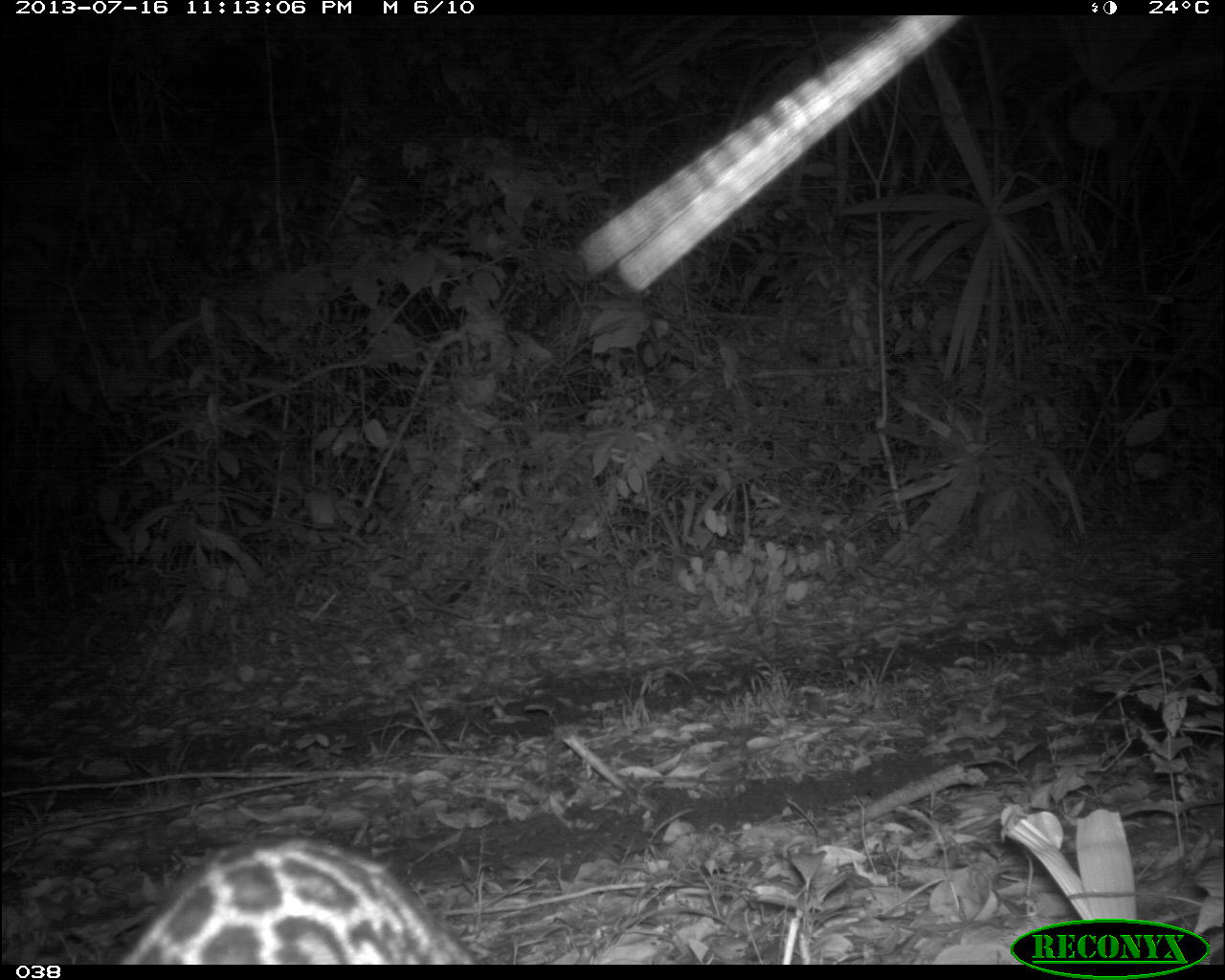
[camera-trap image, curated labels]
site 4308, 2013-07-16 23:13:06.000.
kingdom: Animalia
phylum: Chordata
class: Mammalia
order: Carnivora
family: Felidae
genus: Leopardus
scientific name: Leopardus pardalis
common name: ocelot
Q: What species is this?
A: Leopardus pardalis (ocelot).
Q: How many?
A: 1.